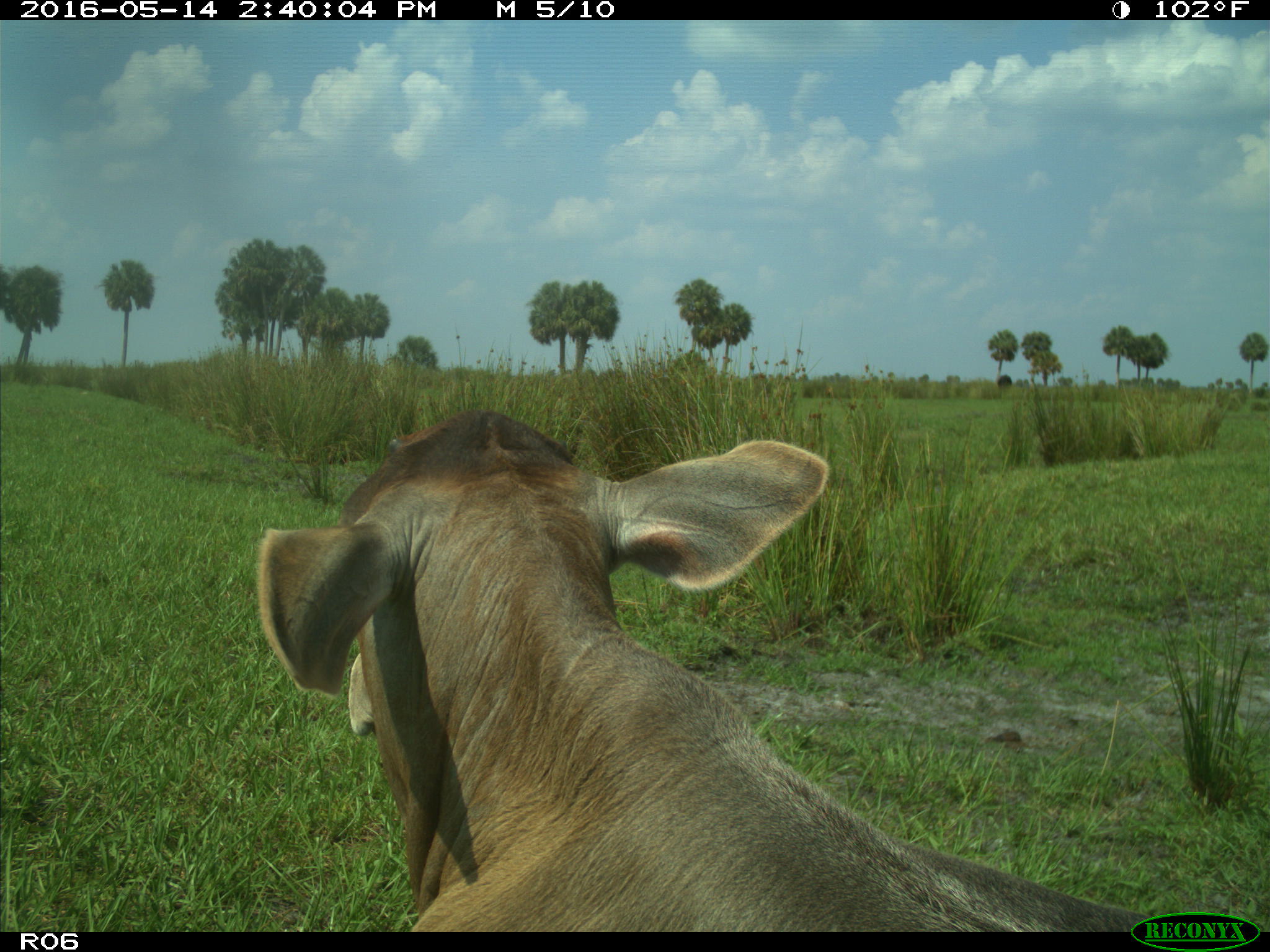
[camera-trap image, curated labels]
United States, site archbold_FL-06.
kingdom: Animalia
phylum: Chordata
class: Mammalia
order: Artiodactyla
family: Bovidae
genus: Bos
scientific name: Bos taurus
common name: domestic cow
Bos taurus (domestic cow).